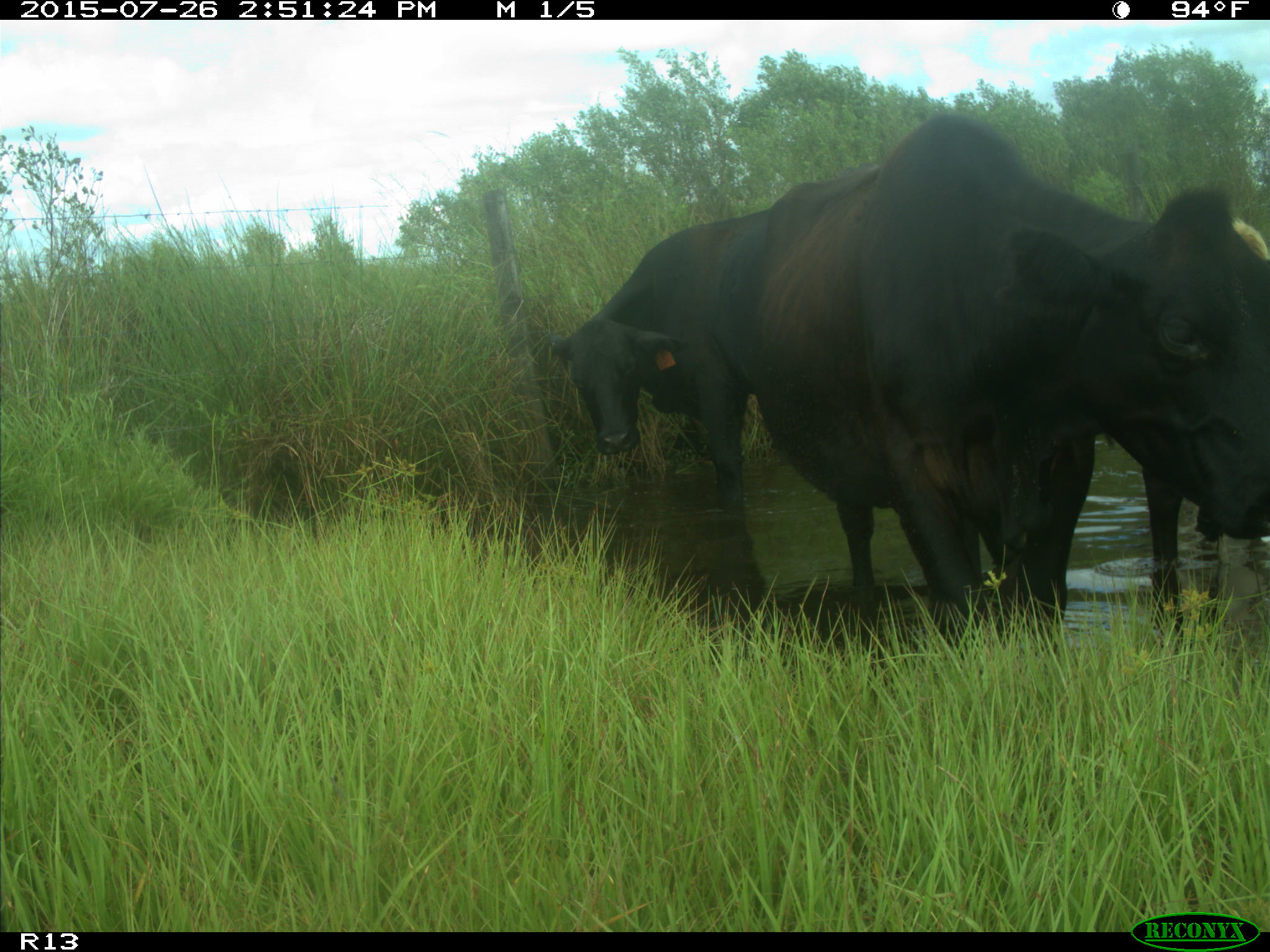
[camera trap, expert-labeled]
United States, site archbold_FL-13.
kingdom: Animalia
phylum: Chordata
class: Mammalia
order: Artiodactyla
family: Bovidae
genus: Bos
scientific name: Bos taurus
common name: domestic cow